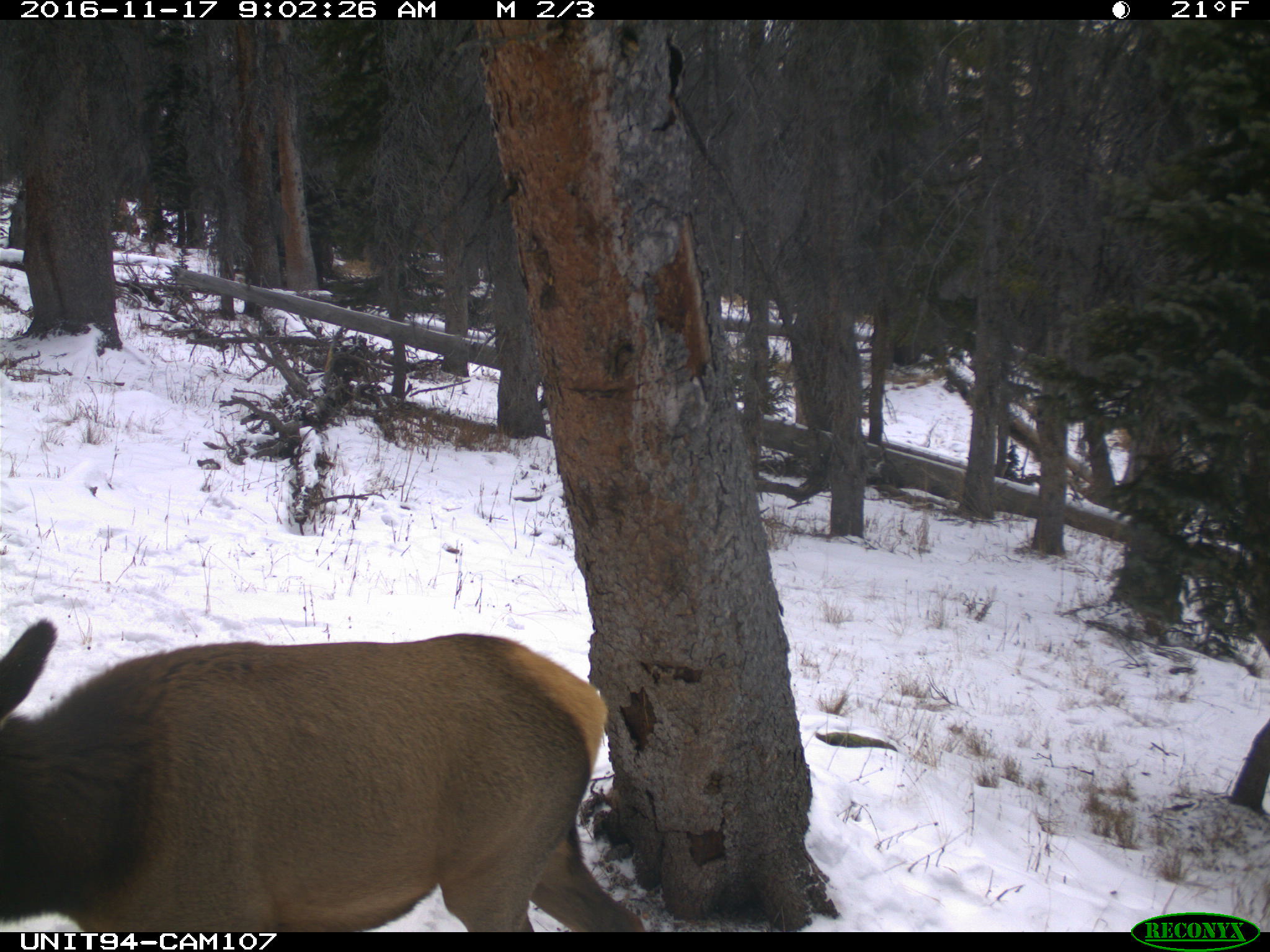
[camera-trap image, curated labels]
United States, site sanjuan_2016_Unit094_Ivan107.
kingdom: Animalia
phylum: Chordata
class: Mammalia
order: Artiodactyla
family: Cervidae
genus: Cervus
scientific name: Cervus elaphus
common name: red deer